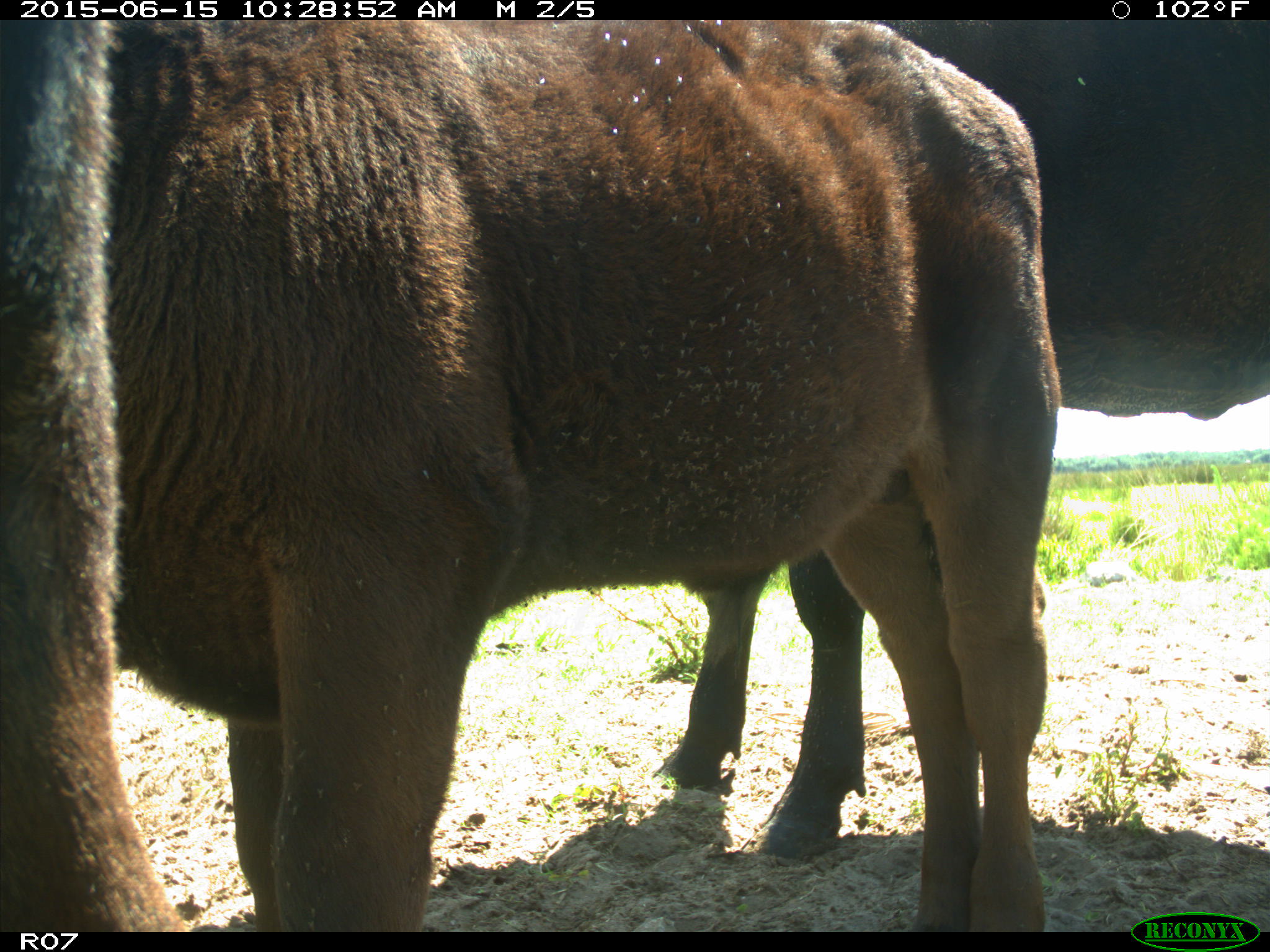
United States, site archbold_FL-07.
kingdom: Animalia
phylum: Chordata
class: Mammalia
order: Artiodactyla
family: Bovidae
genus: Bos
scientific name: Bos taurus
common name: domestic cow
Bos taurus (domestic cow).